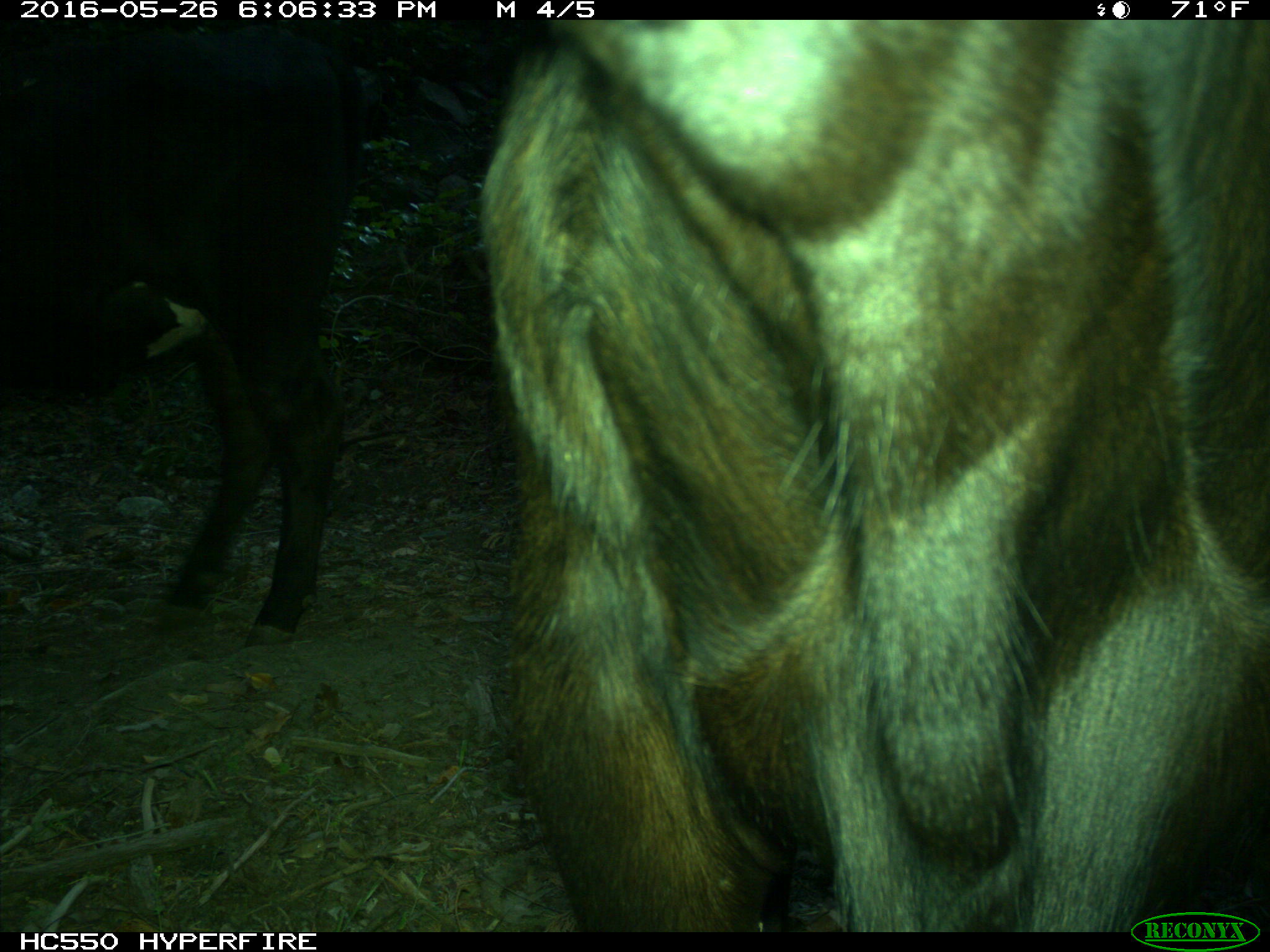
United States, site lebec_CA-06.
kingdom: Animalia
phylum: Chordata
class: Mammalia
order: Artiodactyla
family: Bovidae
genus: Bos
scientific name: Bos taurus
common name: domestic cow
Bos taurus (domestic cow).